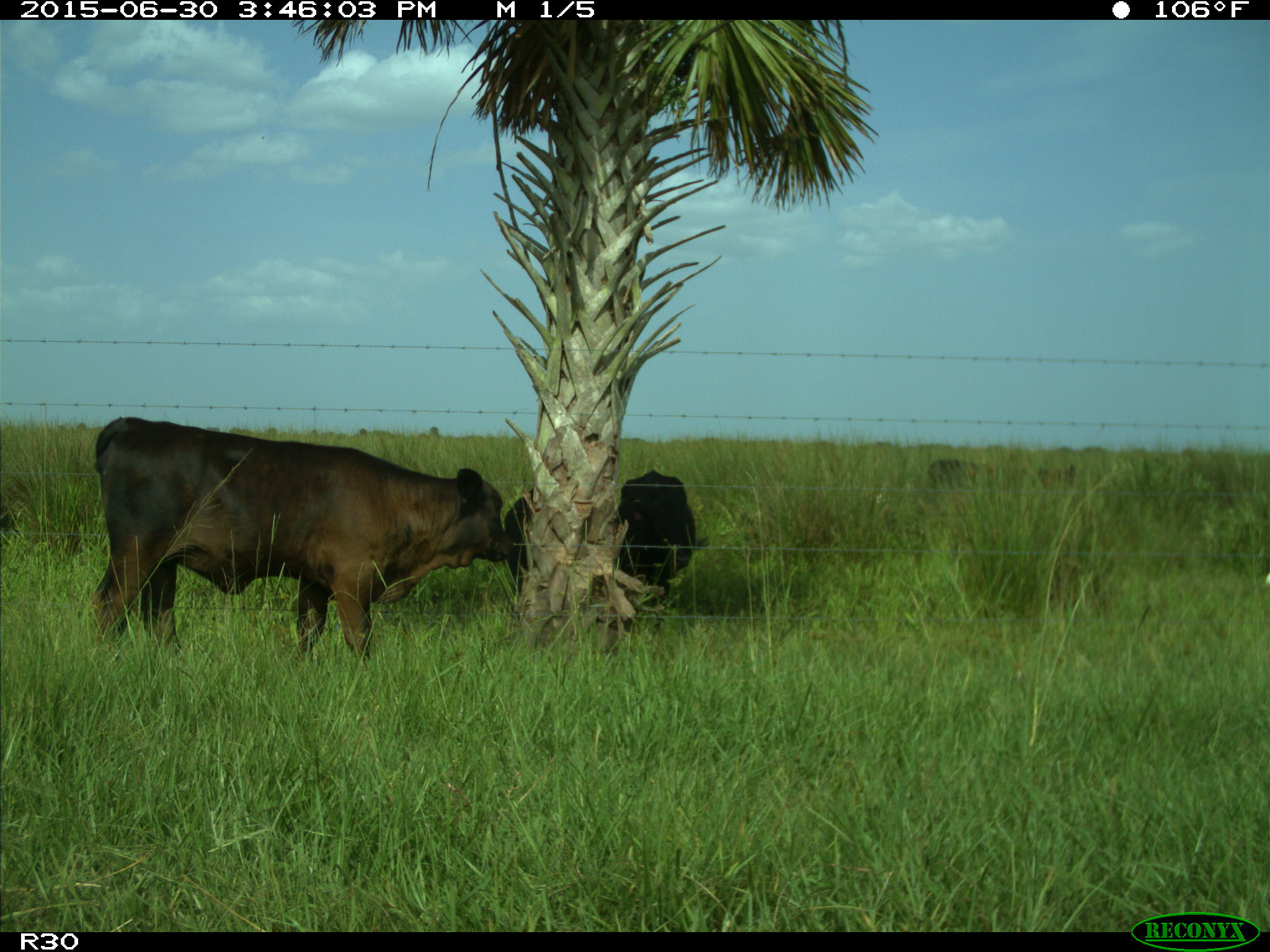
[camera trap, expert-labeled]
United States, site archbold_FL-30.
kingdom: Animalia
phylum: Chordata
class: Mammalia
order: Artiodactyla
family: Bovidae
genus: Bos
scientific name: Bos taurus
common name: domestic cow